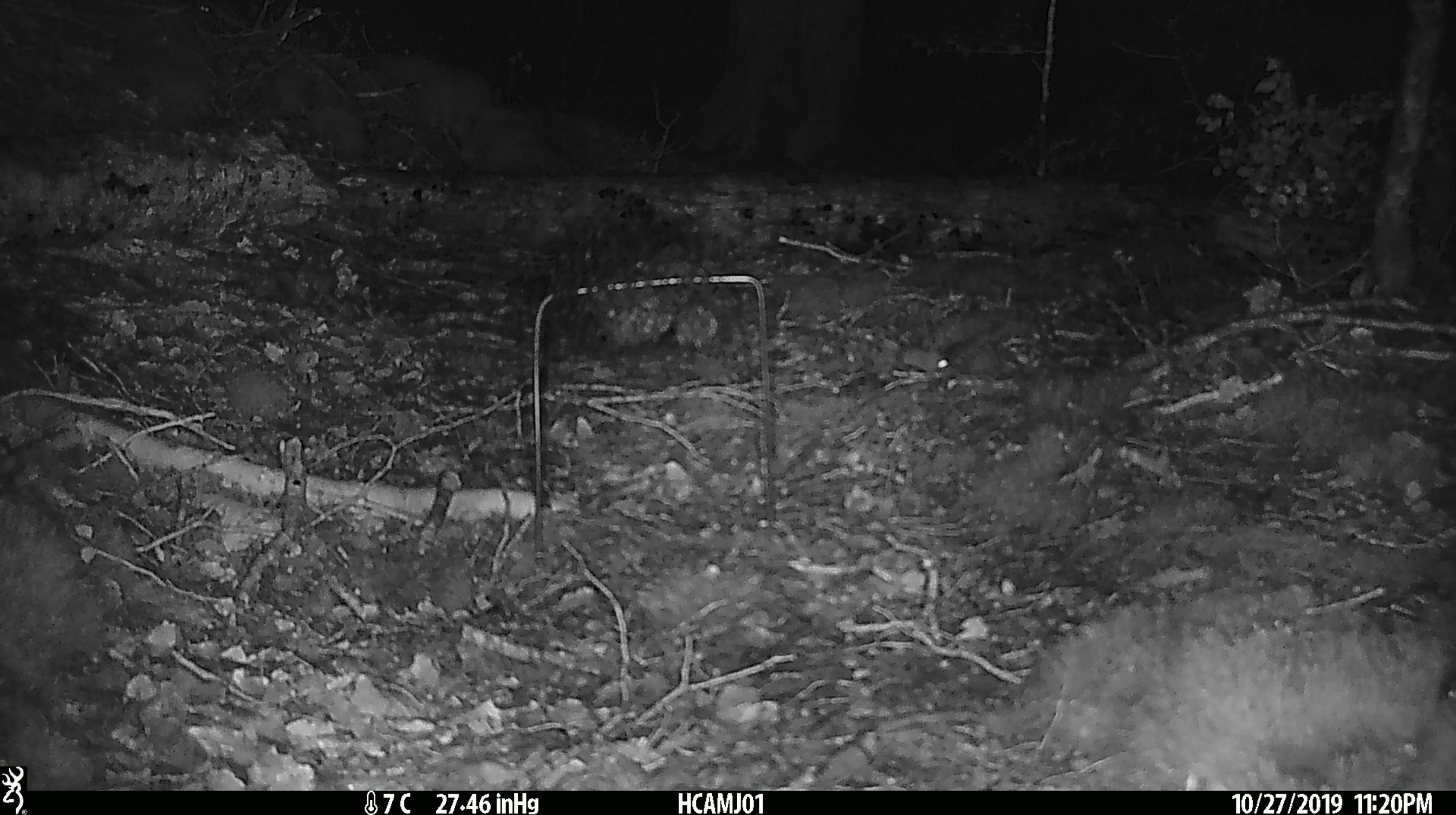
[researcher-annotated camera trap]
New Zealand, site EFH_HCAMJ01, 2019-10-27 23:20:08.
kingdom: Animalia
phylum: Chordata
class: Mammalia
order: Rodentia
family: Muridae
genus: Mus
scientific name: Mus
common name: mouse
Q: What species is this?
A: Mouse (Mus).